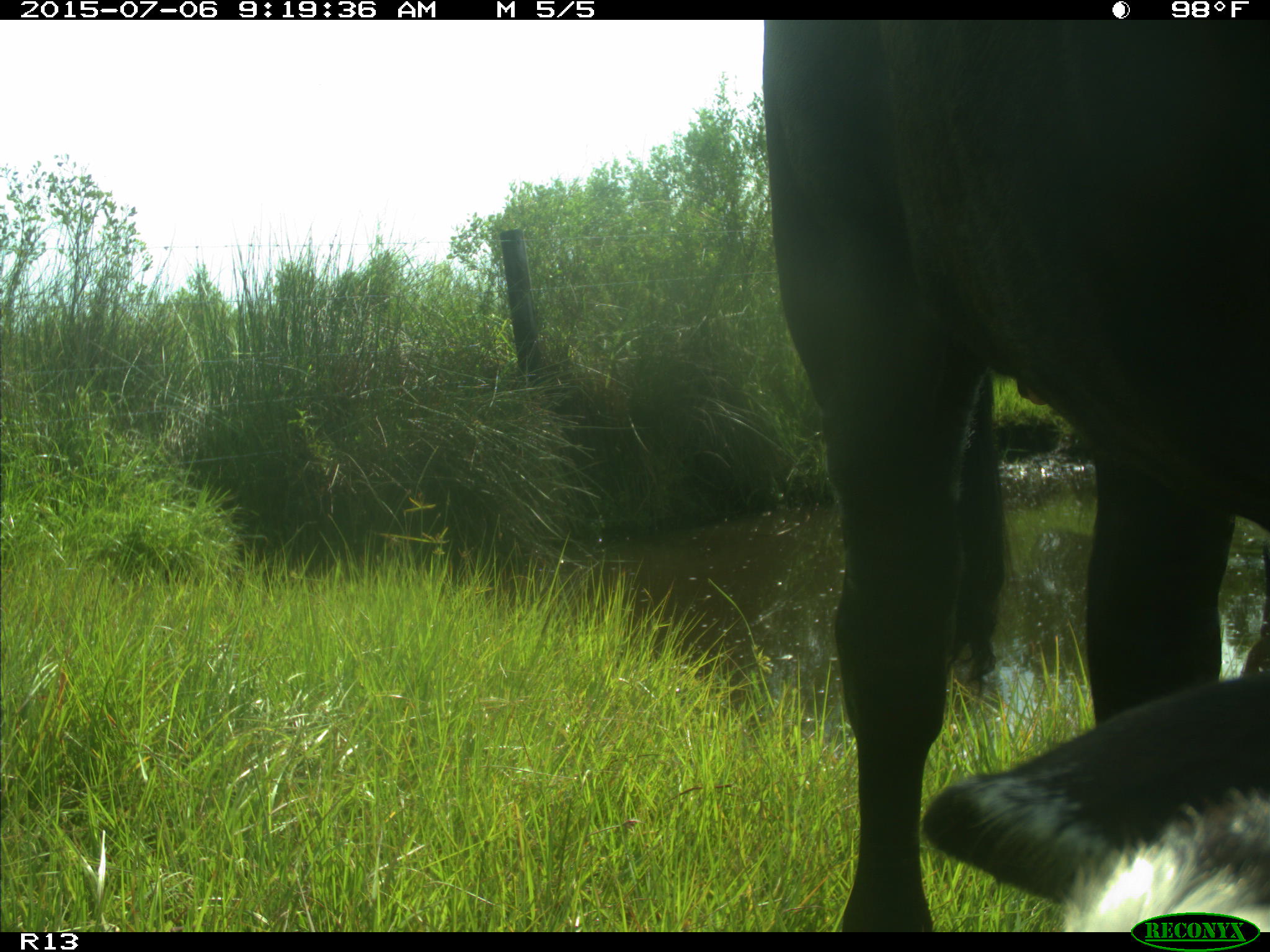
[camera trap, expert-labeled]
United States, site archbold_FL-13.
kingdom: Animalia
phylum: Chordata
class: Mammalia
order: Artiodactyla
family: Bovidae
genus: Bos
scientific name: Bos taurus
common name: domestic cow